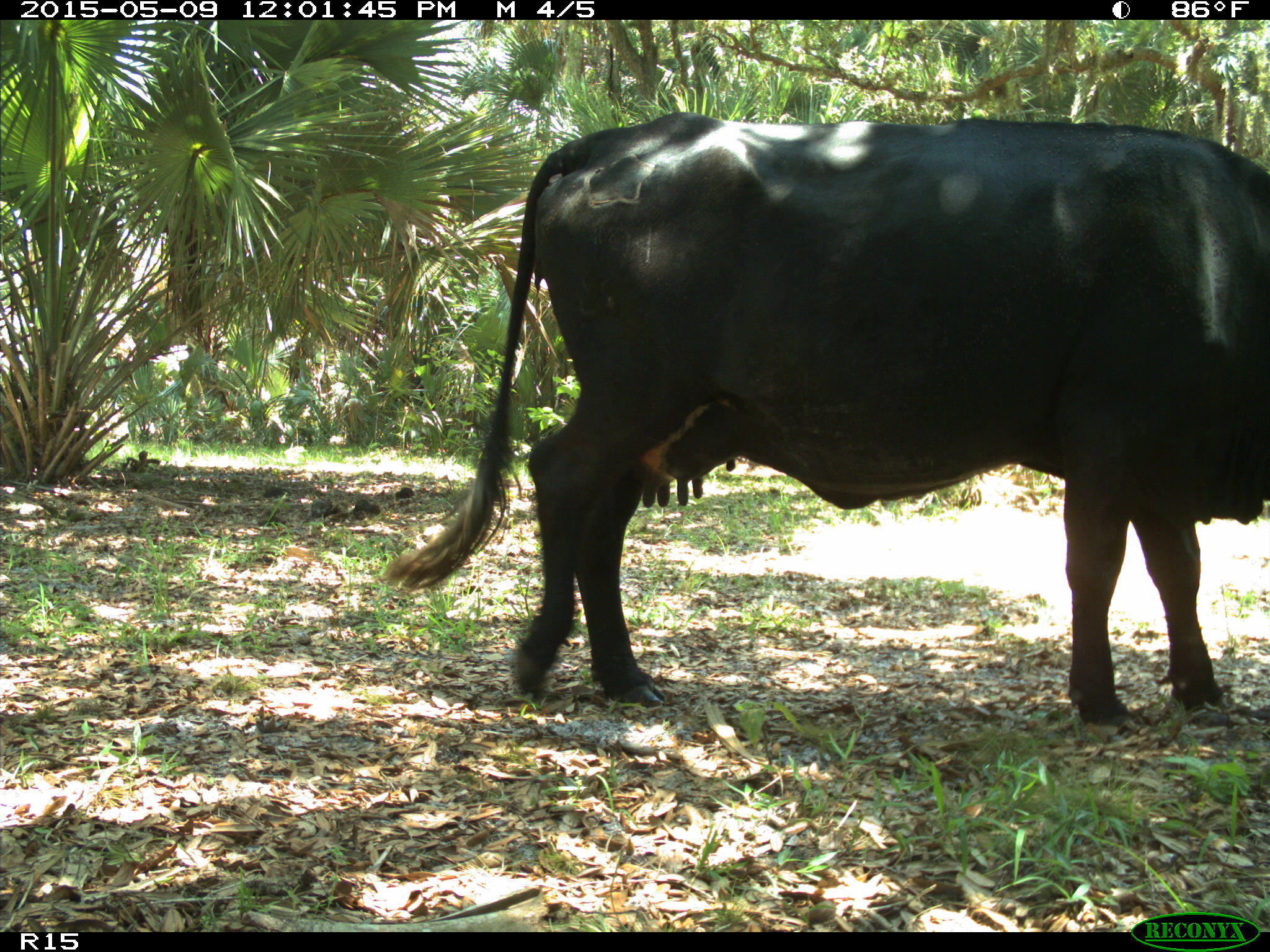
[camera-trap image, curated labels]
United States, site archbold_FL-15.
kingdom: Animalia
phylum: Chordata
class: Mammalia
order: Artiodactyla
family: Bovidae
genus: Bos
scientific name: Bos taurus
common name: domestic cow